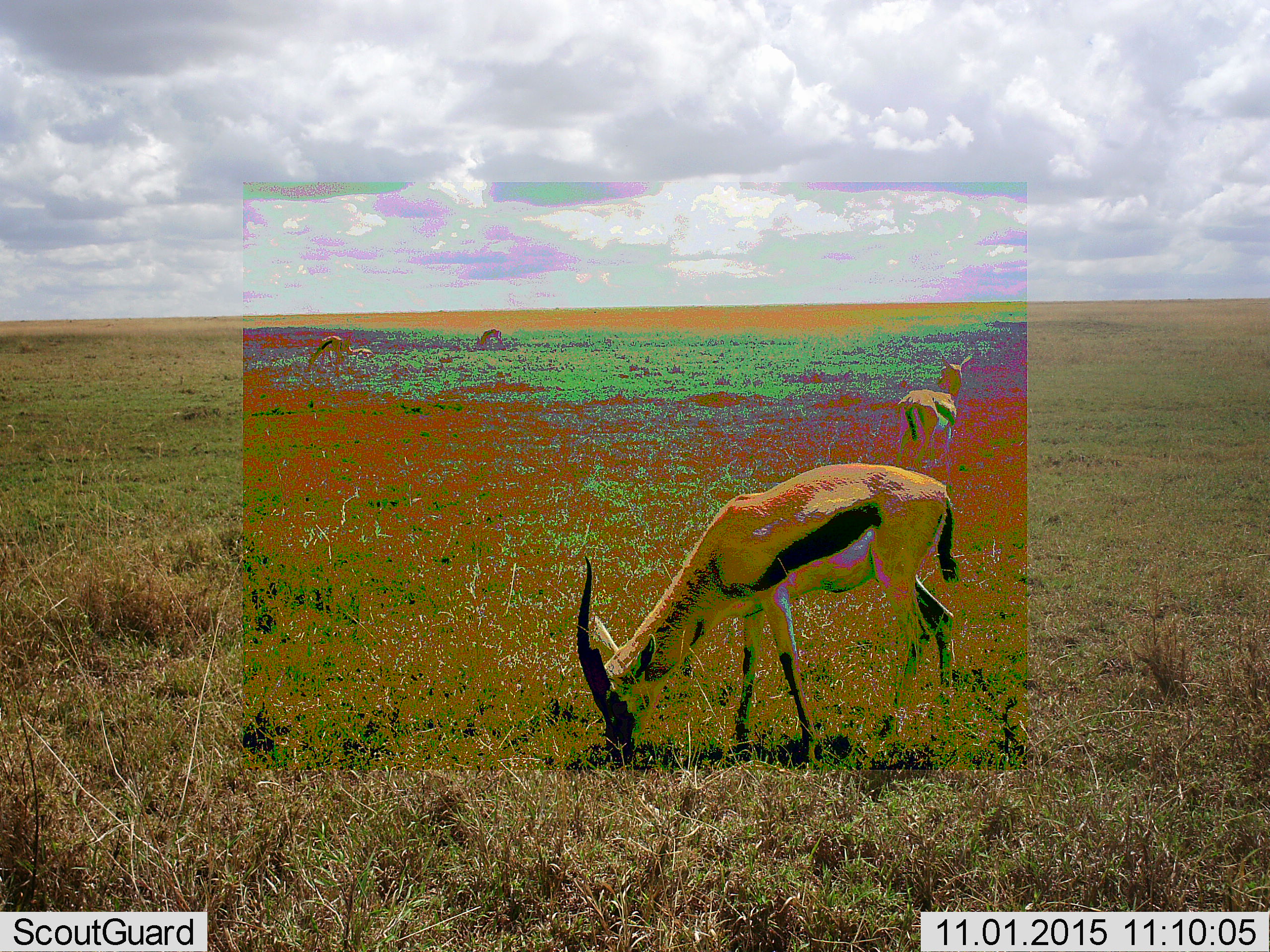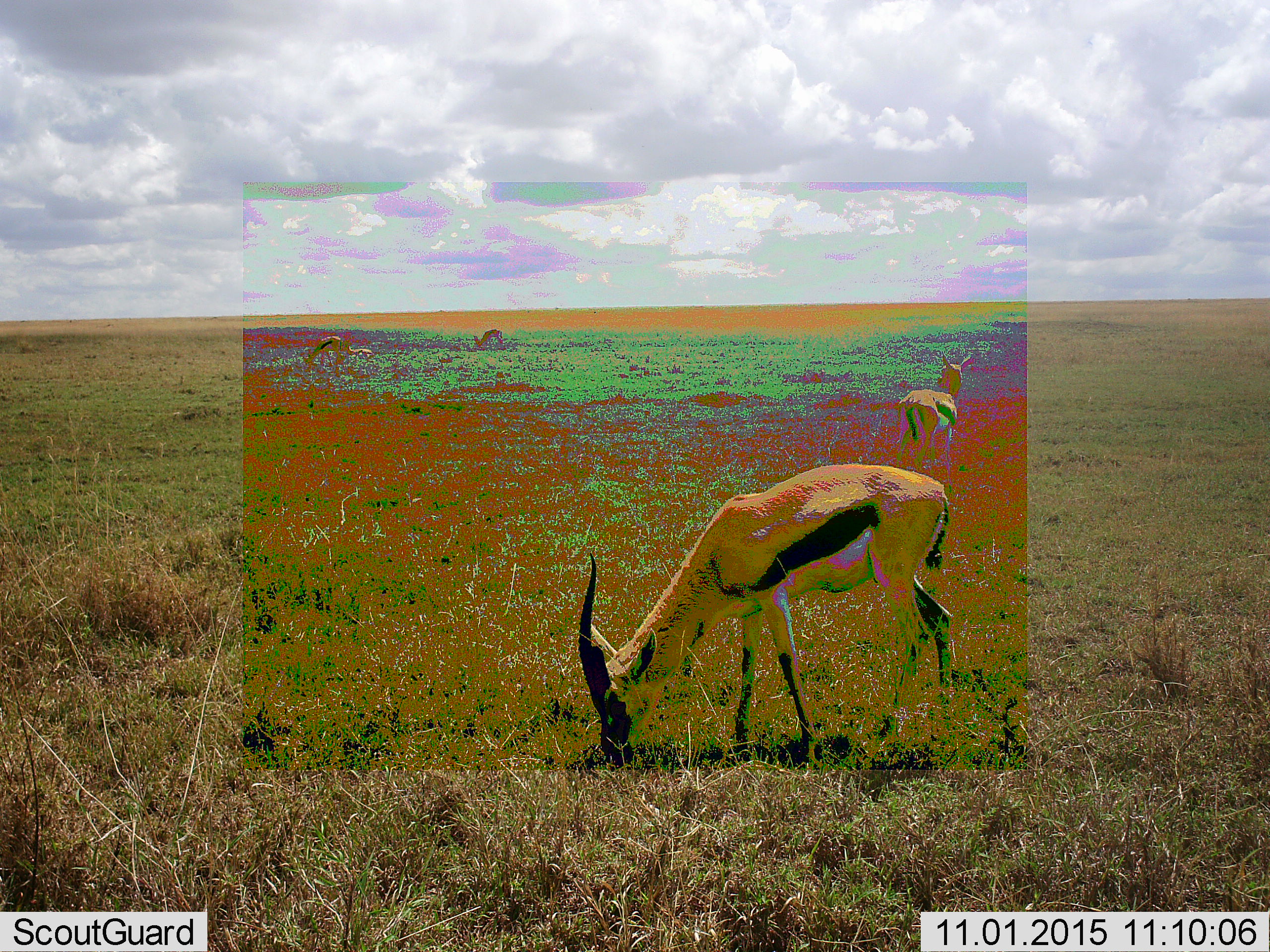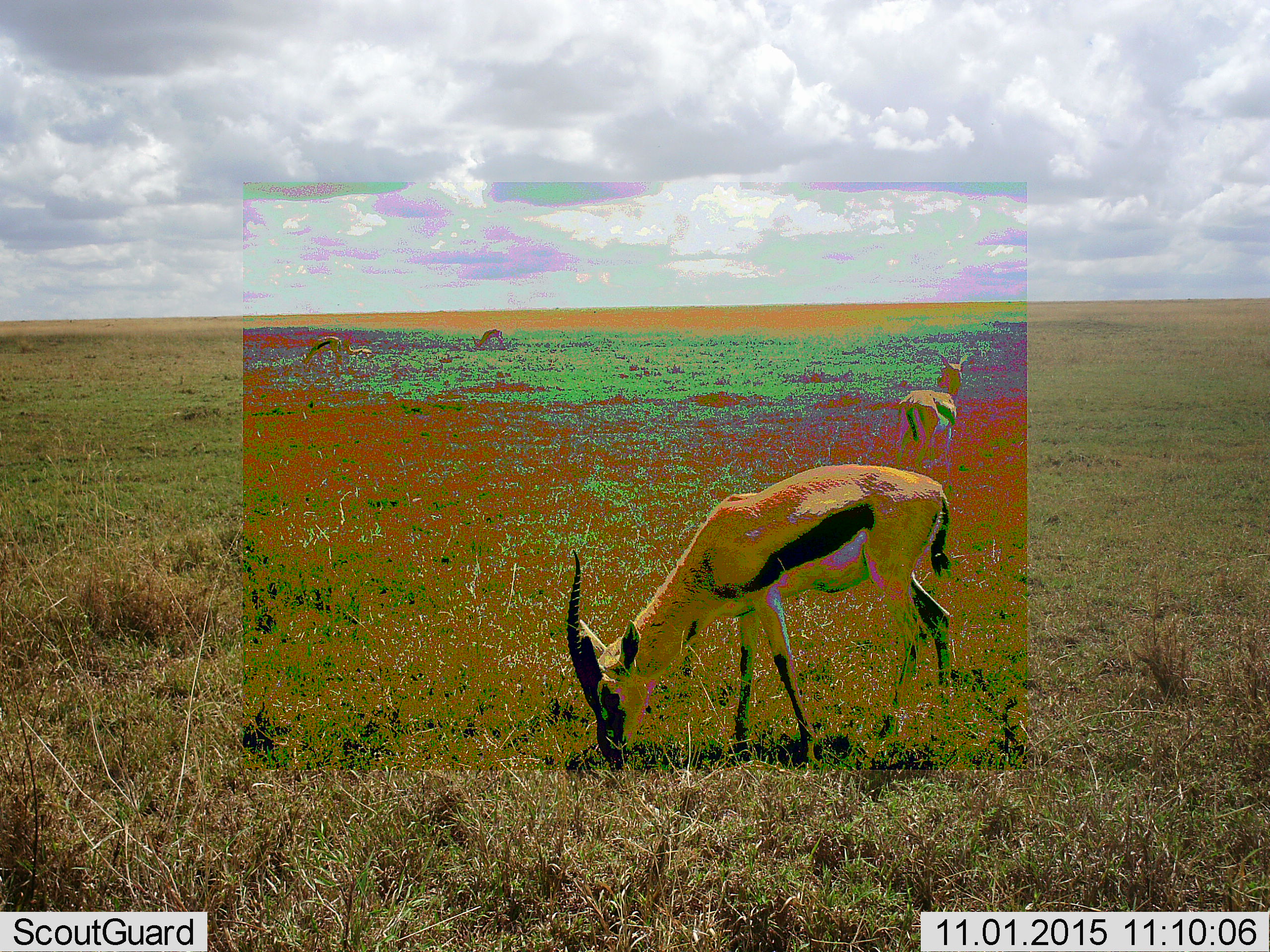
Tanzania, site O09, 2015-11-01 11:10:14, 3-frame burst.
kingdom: Animalia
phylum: Chordata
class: Mammalia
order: Artiodactyla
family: Bovidae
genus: Eudorcas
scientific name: Eudorcas thomsonii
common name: thomson's gazelle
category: gazellethomsons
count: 4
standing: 86%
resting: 14%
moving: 29%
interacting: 0%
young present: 0%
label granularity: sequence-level